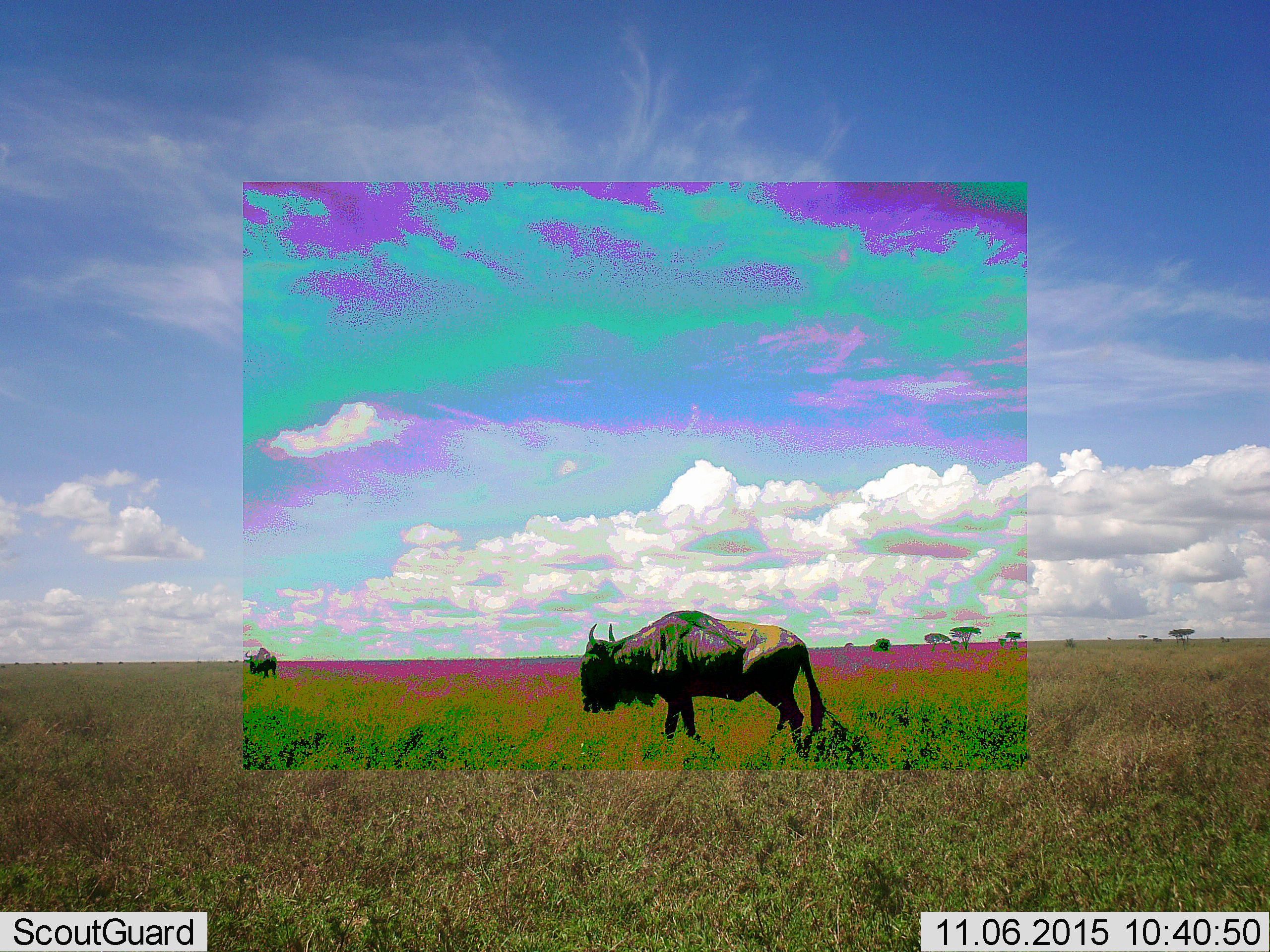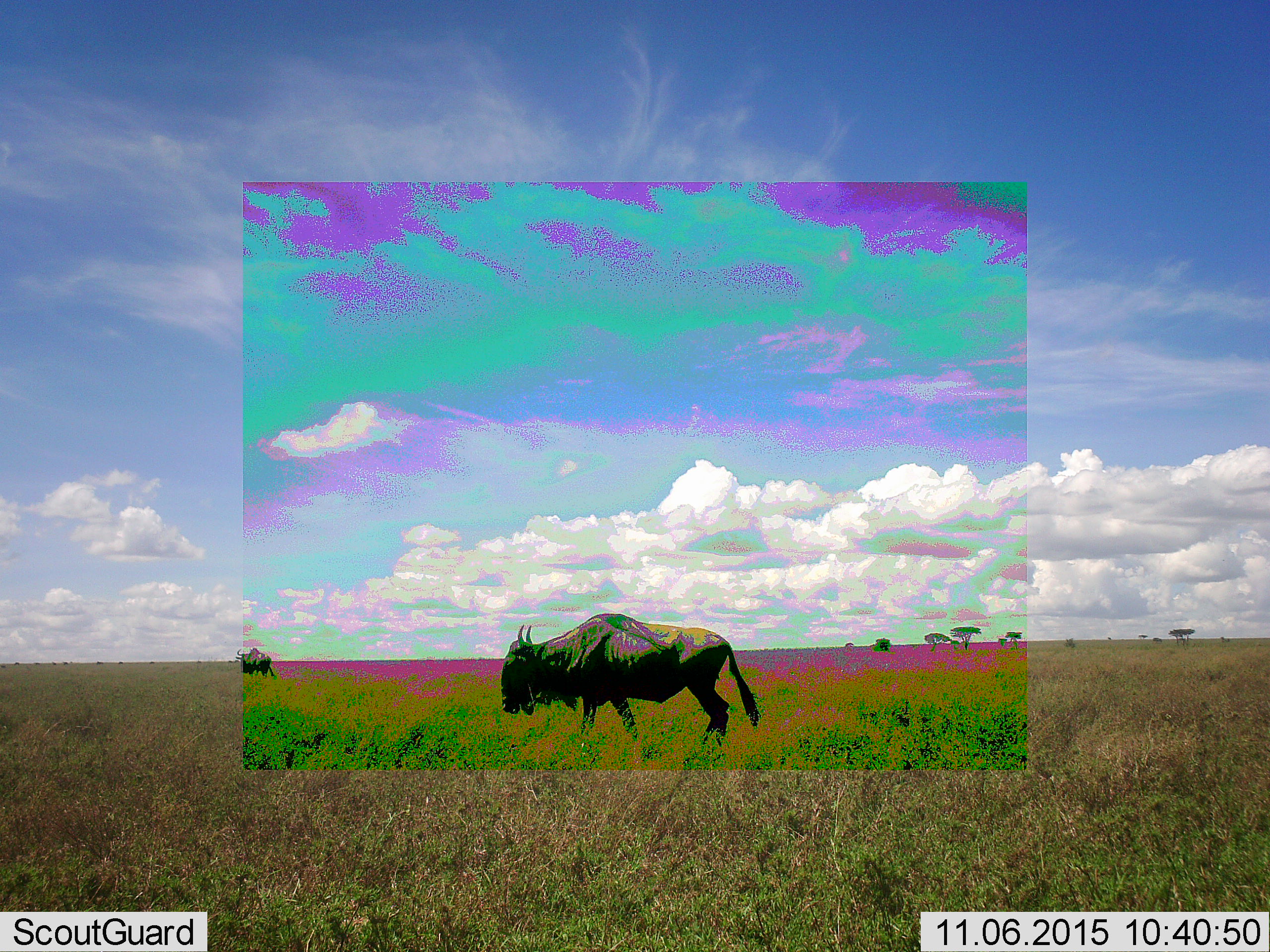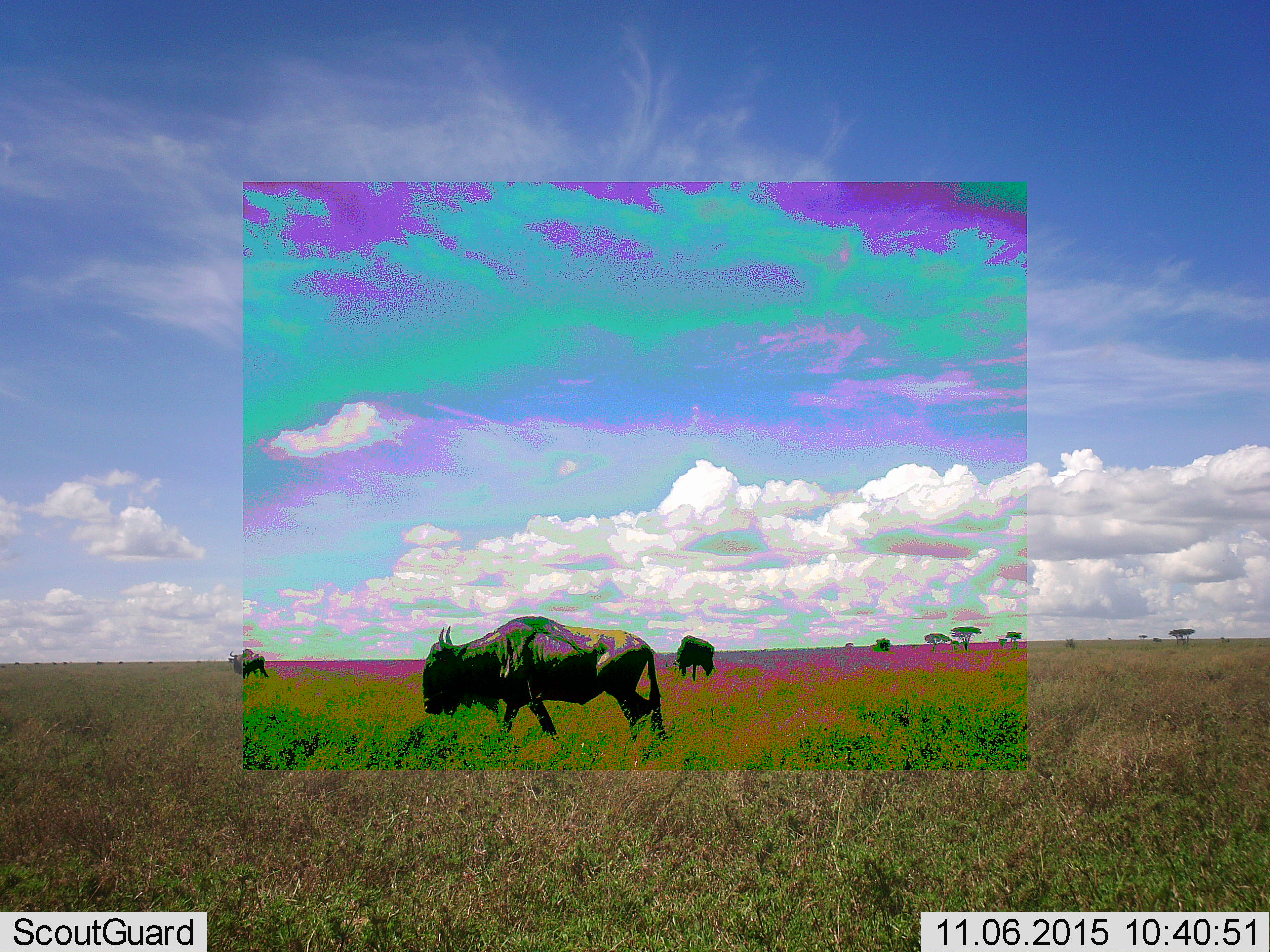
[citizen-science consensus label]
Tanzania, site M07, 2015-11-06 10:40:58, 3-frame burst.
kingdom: Animalia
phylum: Chordata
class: Mammalia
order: Artiodactyla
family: Bovidae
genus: Connochaetes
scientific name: Connochaetes taurinus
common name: blue wildebeest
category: wildebeest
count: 2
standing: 17%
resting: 0%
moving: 83%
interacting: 0%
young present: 0%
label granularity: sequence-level